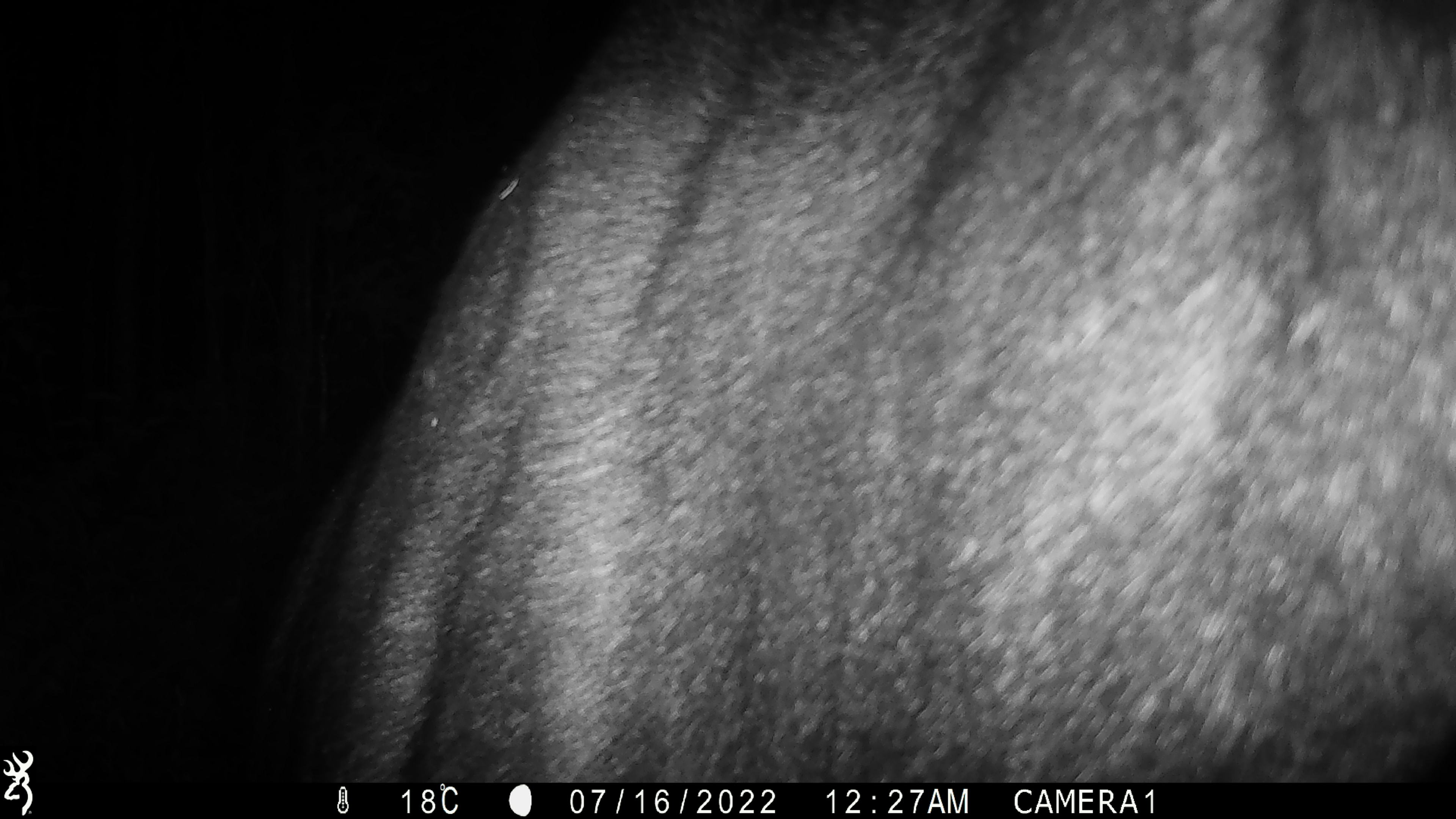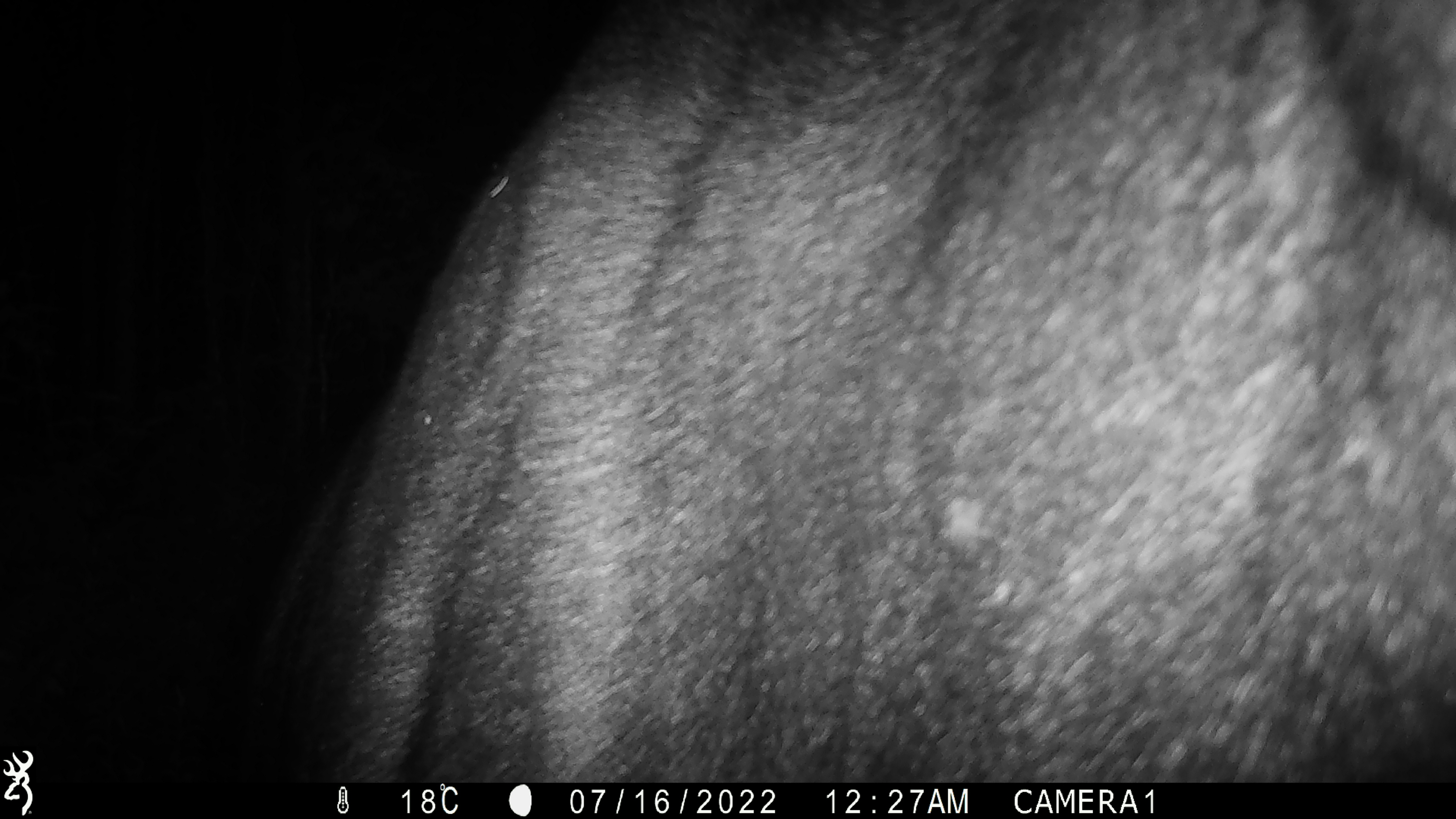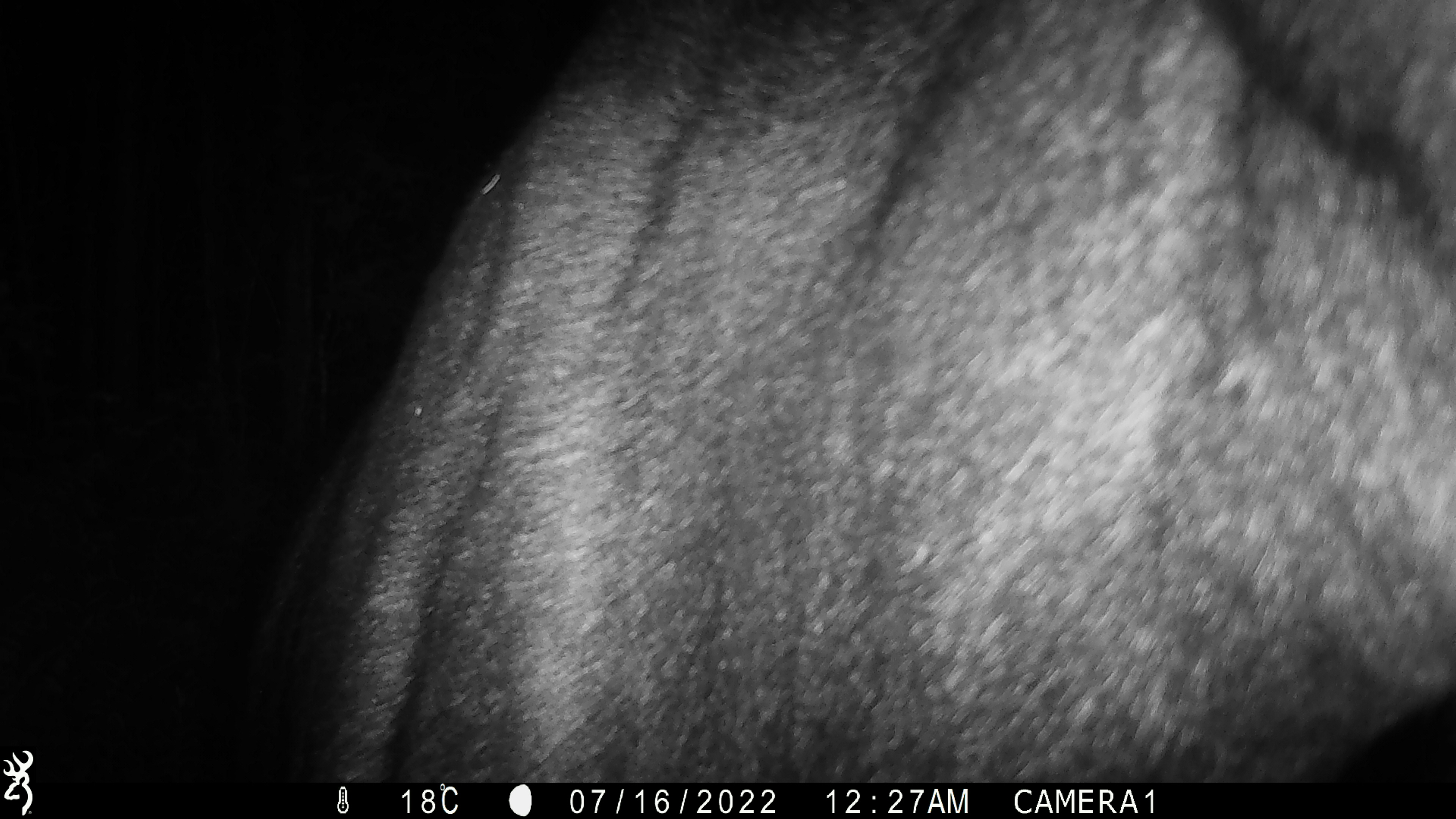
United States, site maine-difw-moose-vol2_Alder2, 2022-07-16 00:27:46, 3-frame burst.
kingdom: Animalia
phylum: Chordata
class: Mammalia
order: Artiodactyla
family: Cervidae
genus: Alces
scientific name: Alces alces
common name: moose